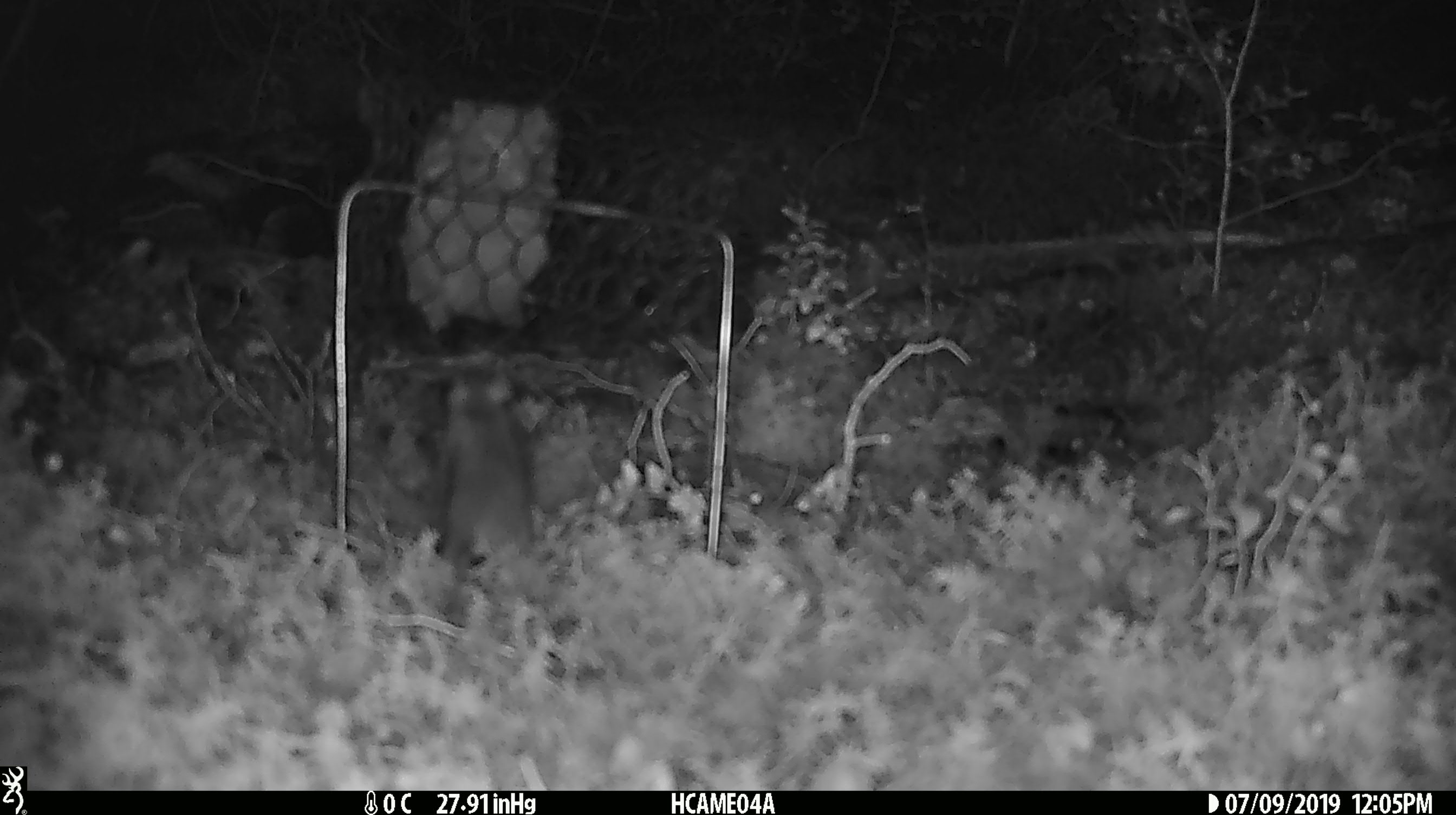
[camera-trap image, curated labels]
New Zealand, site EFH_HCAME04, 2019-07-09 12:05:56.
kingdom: Animalia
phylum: Chordata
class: Mammalia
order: Rodentia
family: Muridae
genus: Mus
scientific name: Mus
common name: mouse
Mouse (Mus).